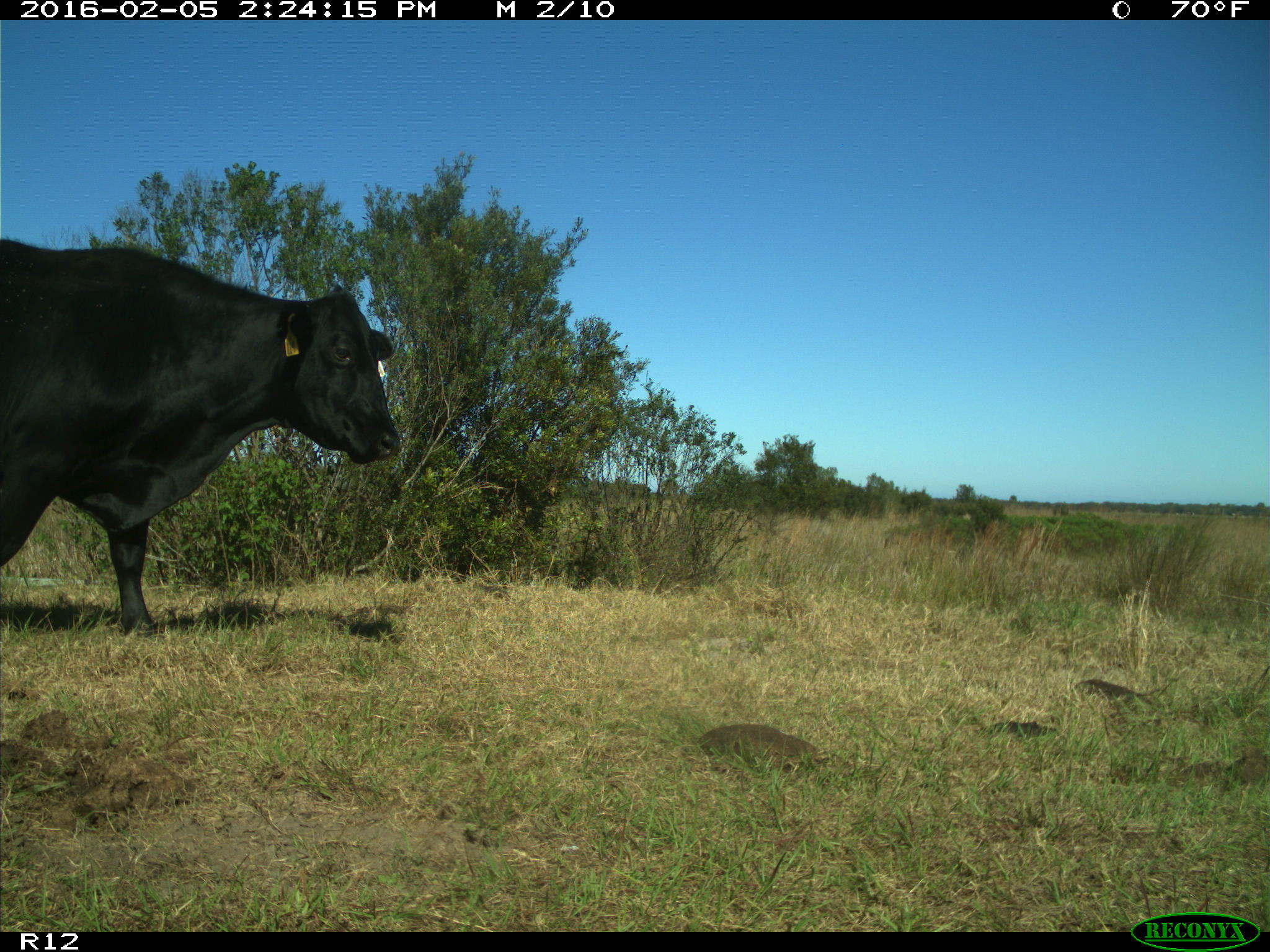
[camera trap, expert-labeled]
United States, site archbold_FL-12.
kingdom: Animalia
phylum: Chordata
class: Mammalia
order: Artiodactyla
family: Bovidae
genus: Bos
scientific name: Bos taurus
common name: domestic cow